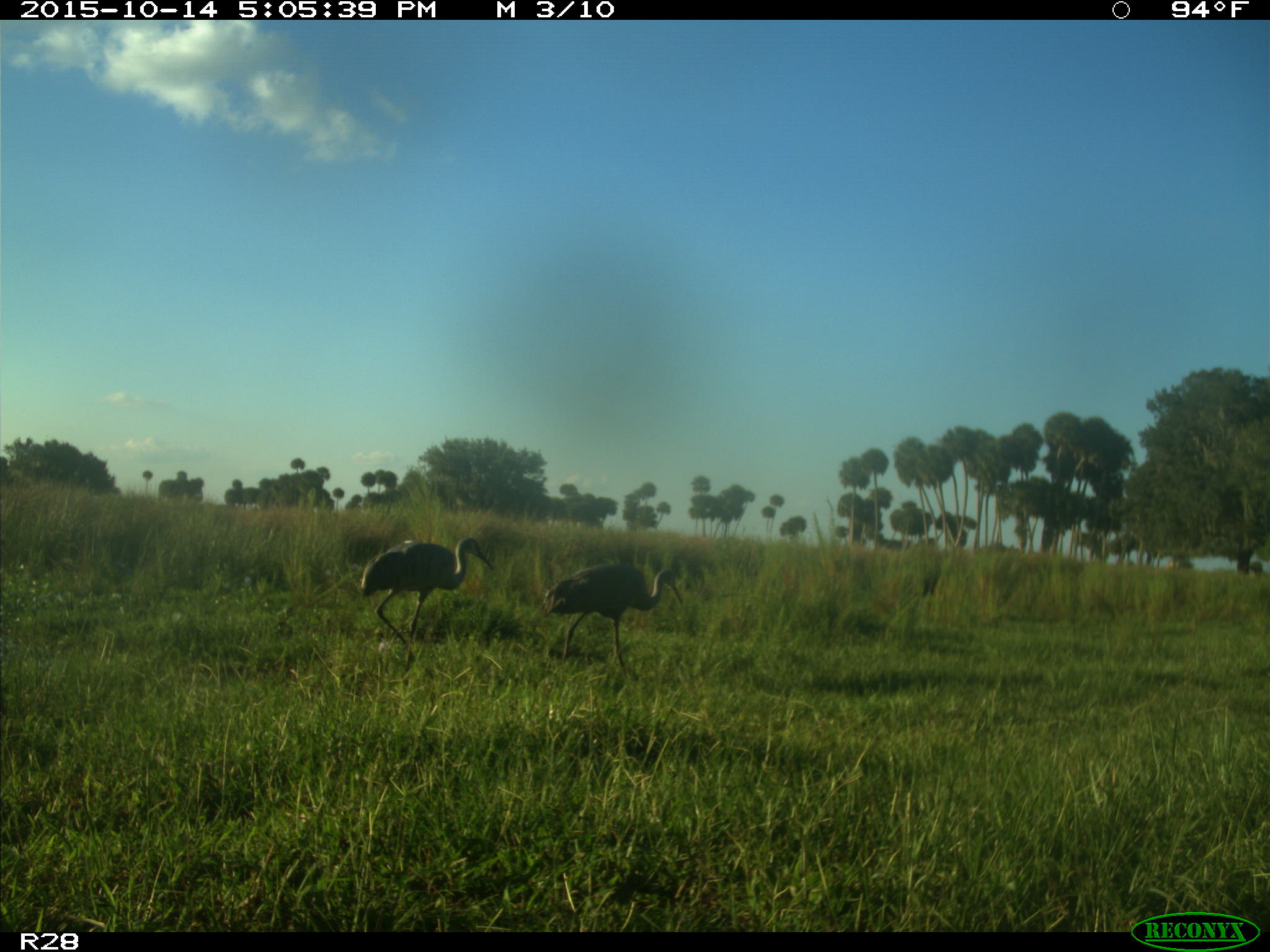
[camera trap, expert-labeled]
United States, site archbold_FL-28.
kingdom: Animalia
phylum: Chordata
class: Aves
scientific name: Aves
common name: birds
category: unidentified bird